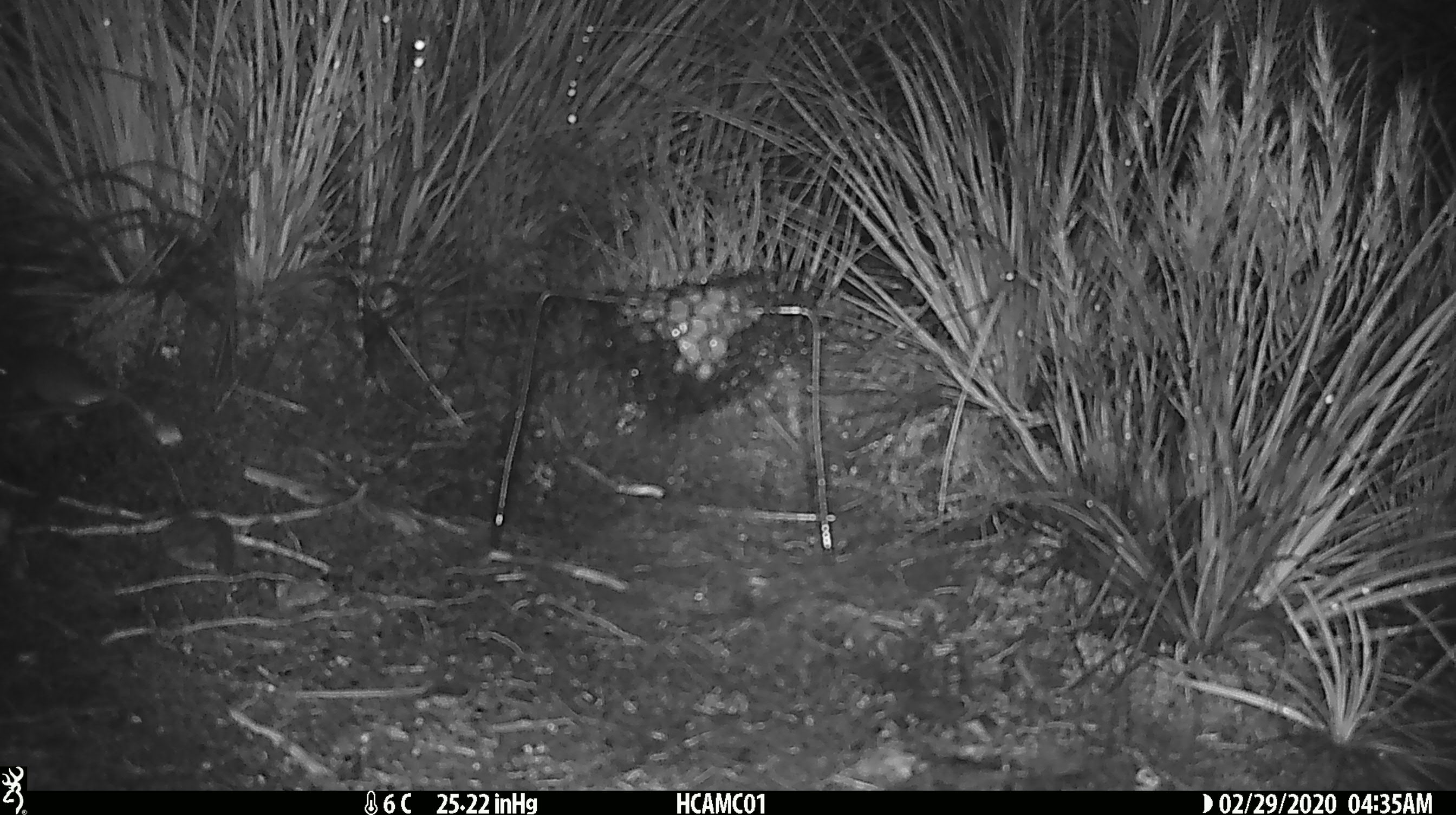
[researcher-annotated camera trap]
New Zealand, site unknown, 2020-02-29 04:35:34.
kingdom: Animalia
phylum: Chordata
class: Mammalia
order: Rodentia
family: Muridae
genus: Mus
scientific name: Mus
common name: mouse